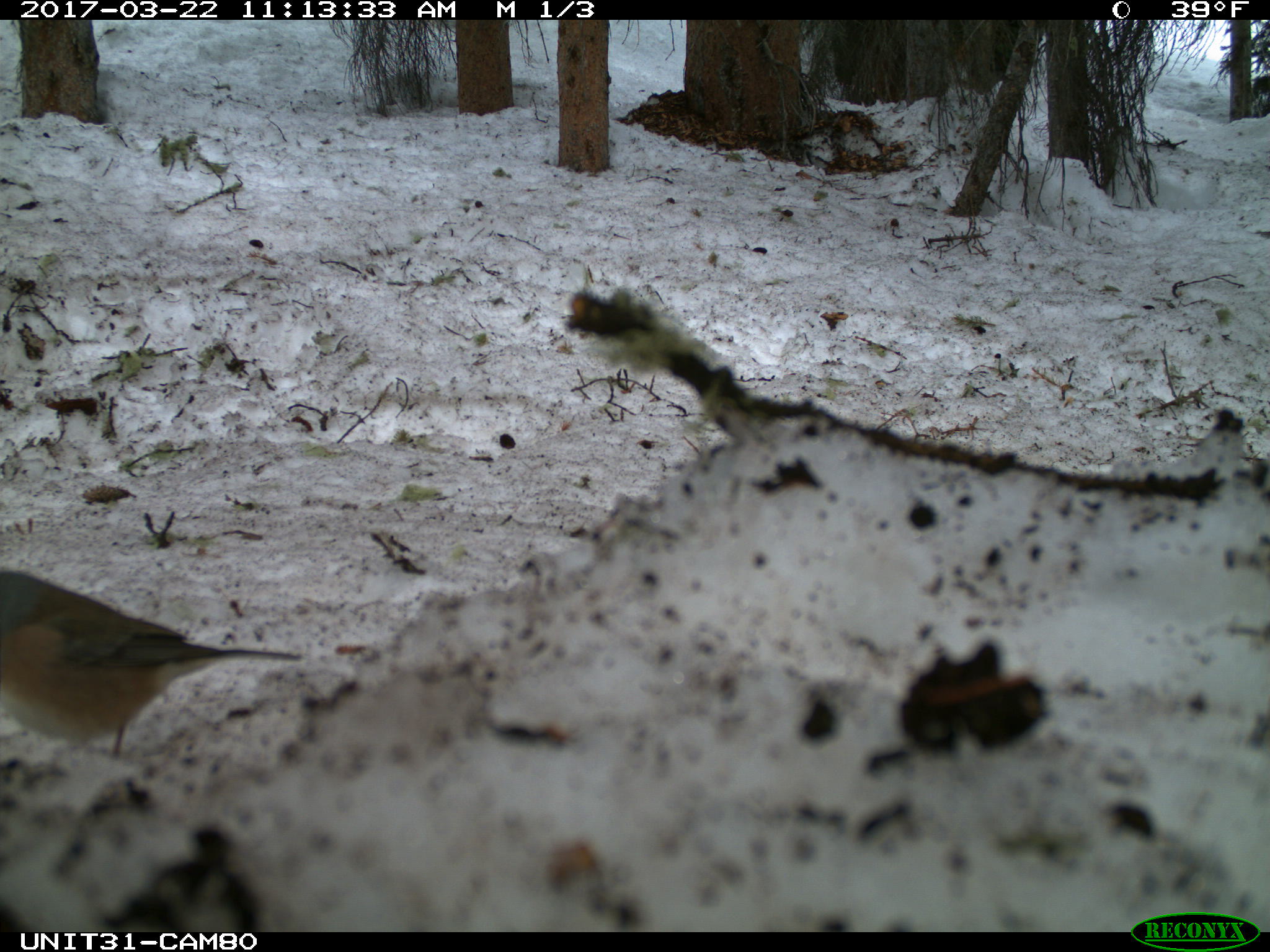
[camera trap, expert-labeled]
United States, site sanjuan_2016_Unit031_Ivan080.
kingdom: Animalia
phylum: Chordata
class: Aves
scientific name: Aves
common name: birds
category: unidentified bird